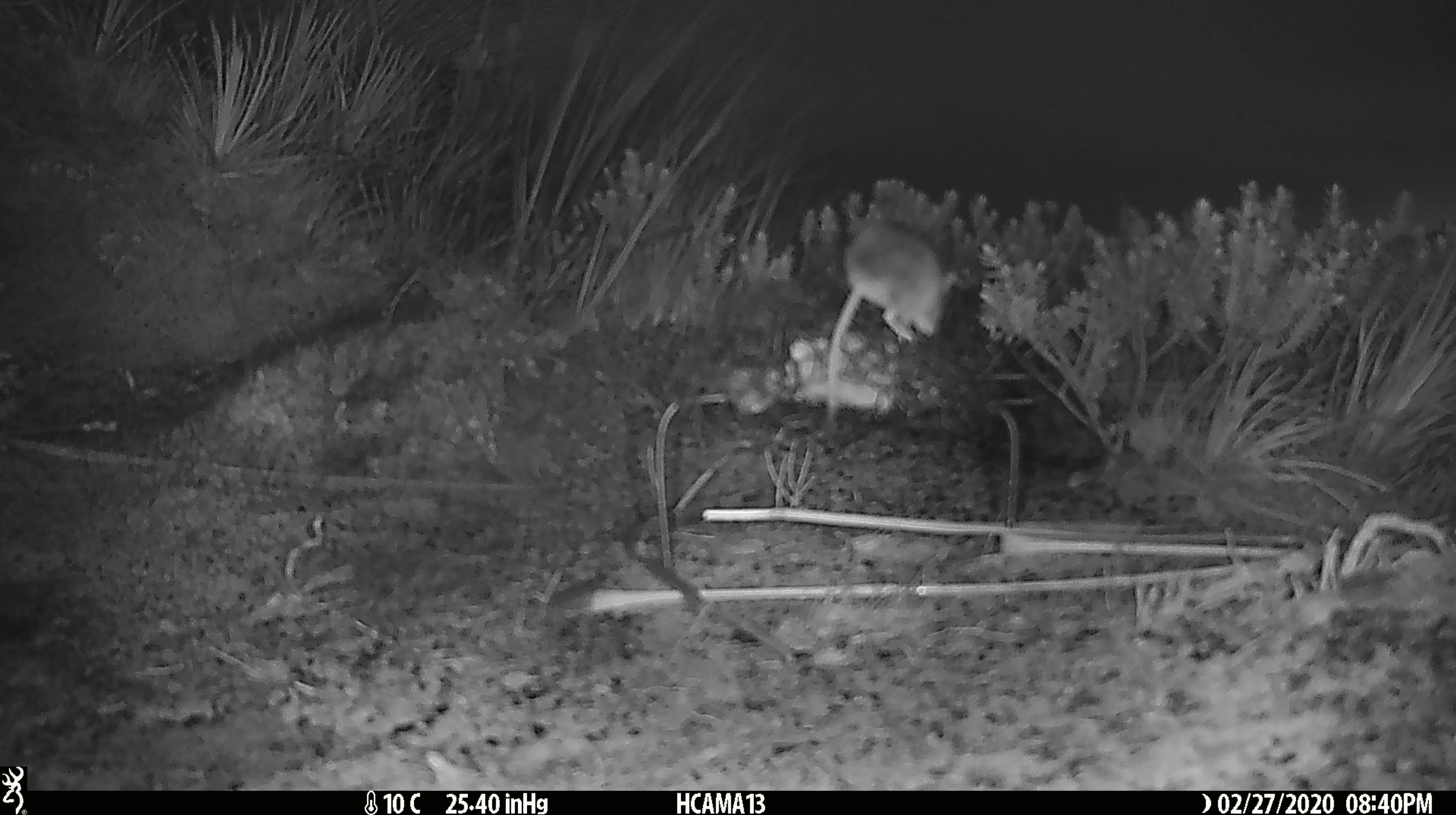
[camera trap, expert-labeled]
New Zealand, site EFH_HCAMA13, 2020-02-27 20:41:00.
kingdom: Animalia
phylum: Chordata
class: Mammalia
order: Rodentia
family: Muridae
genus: Mus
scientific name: Mus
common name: mouse